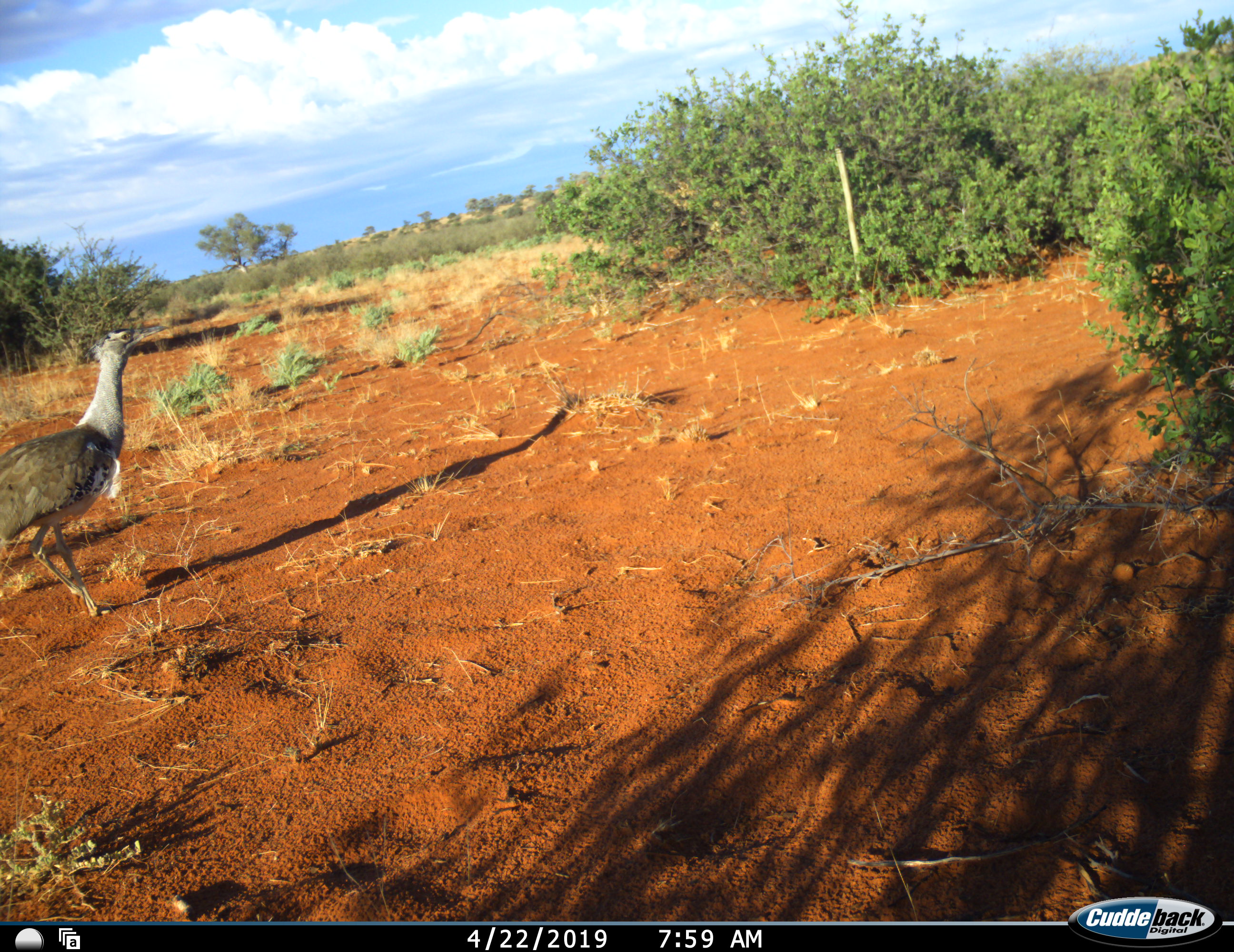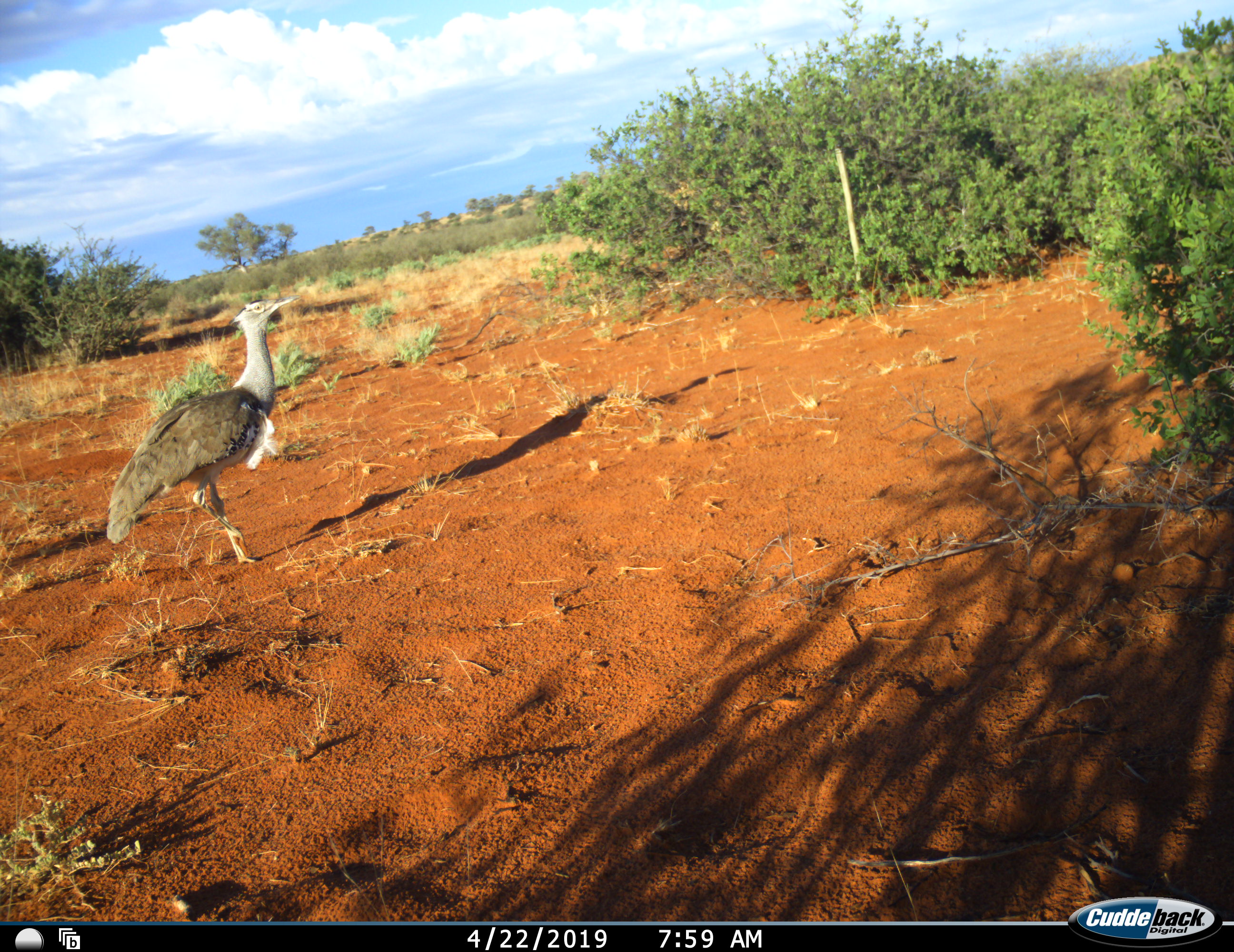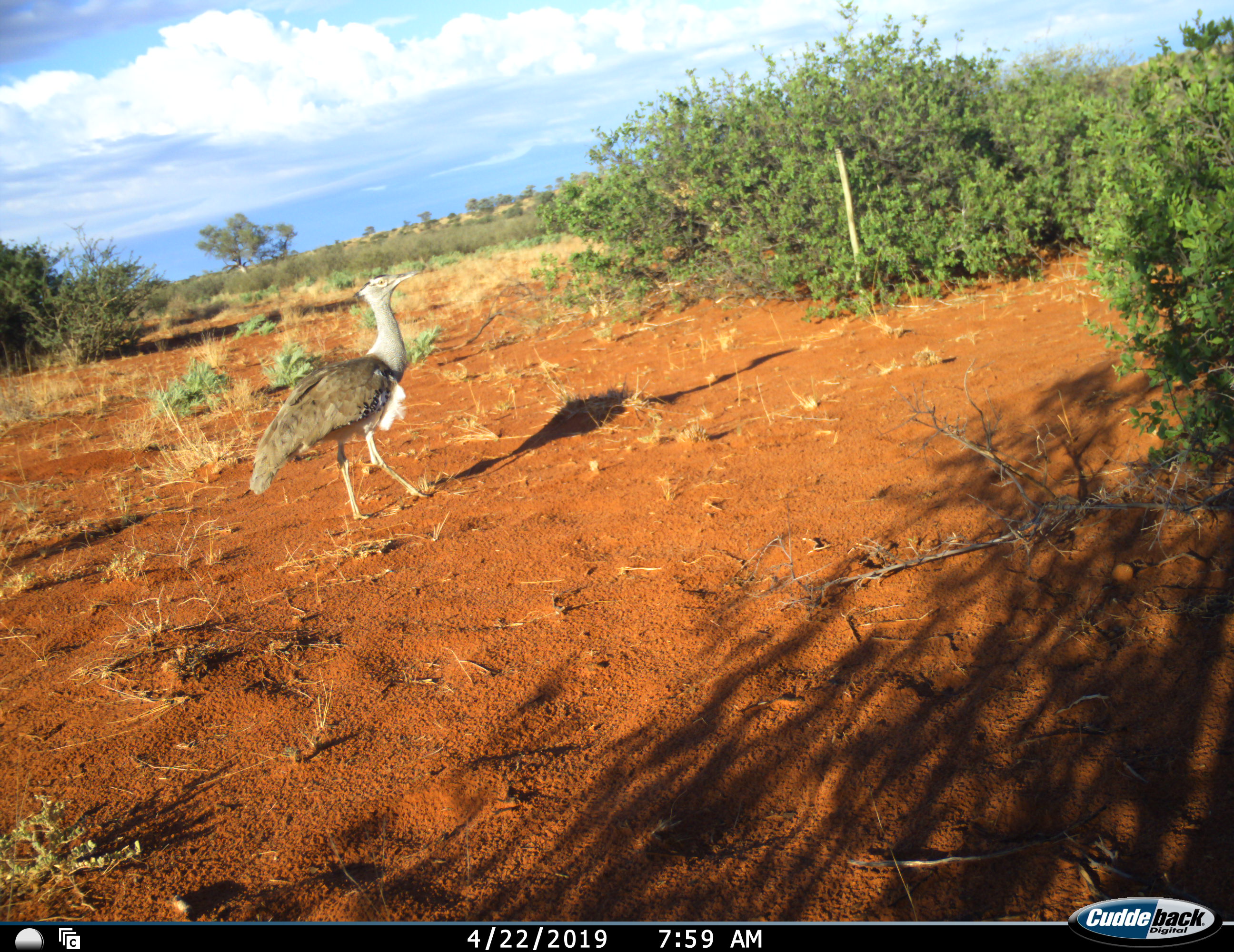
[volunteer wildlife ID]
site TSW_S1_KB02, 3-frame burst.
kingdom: Animalia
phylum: Chordata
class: Aves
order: Otidiformes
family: Otididae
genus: Ardeotis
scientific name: Ardeotis kori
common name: kori bustard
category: bustardkori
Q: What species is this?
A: Bustardkori (kori bustard) (Ardeotis kori).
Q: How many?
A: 1.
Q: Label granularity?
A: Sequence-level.